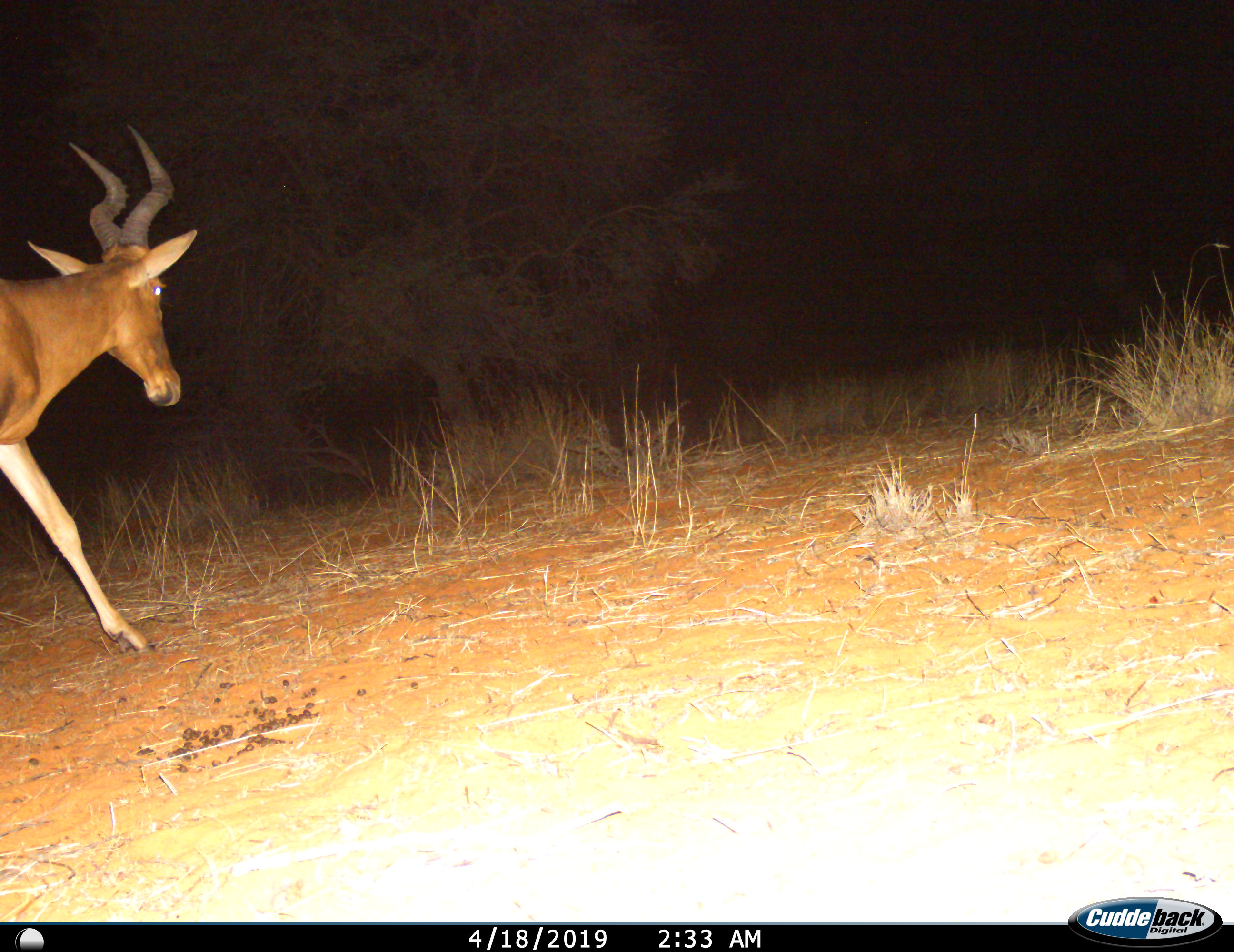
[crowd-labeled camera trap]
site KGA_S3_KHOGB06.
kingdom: Animalia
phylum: Chordata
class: Mammalia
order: Artiodactyla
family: Bovidae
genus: Alcelaphus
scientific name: Alcelaphus buselaphus caama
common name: red hartebeest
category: hartebeestred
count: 1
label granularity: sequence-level